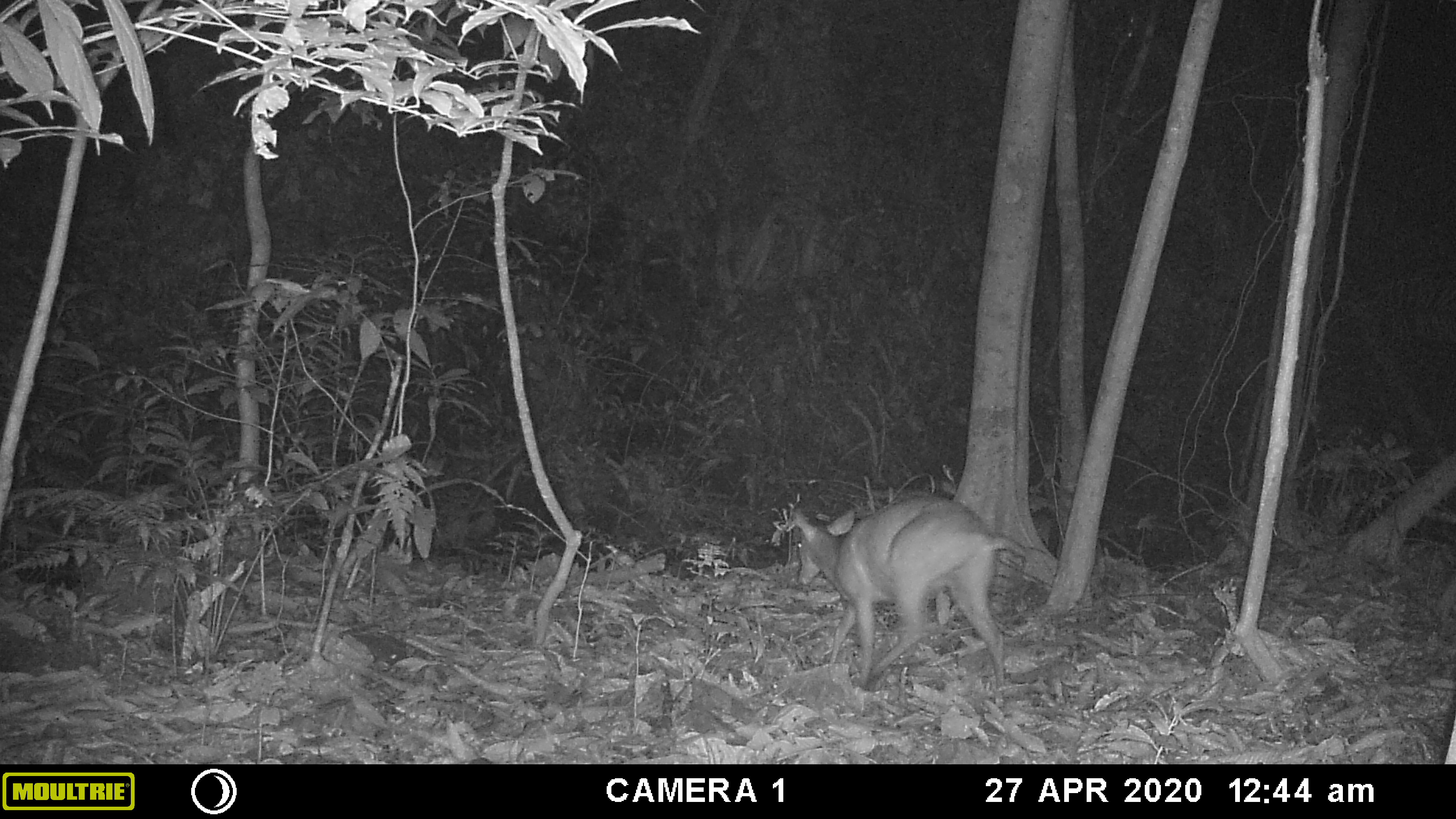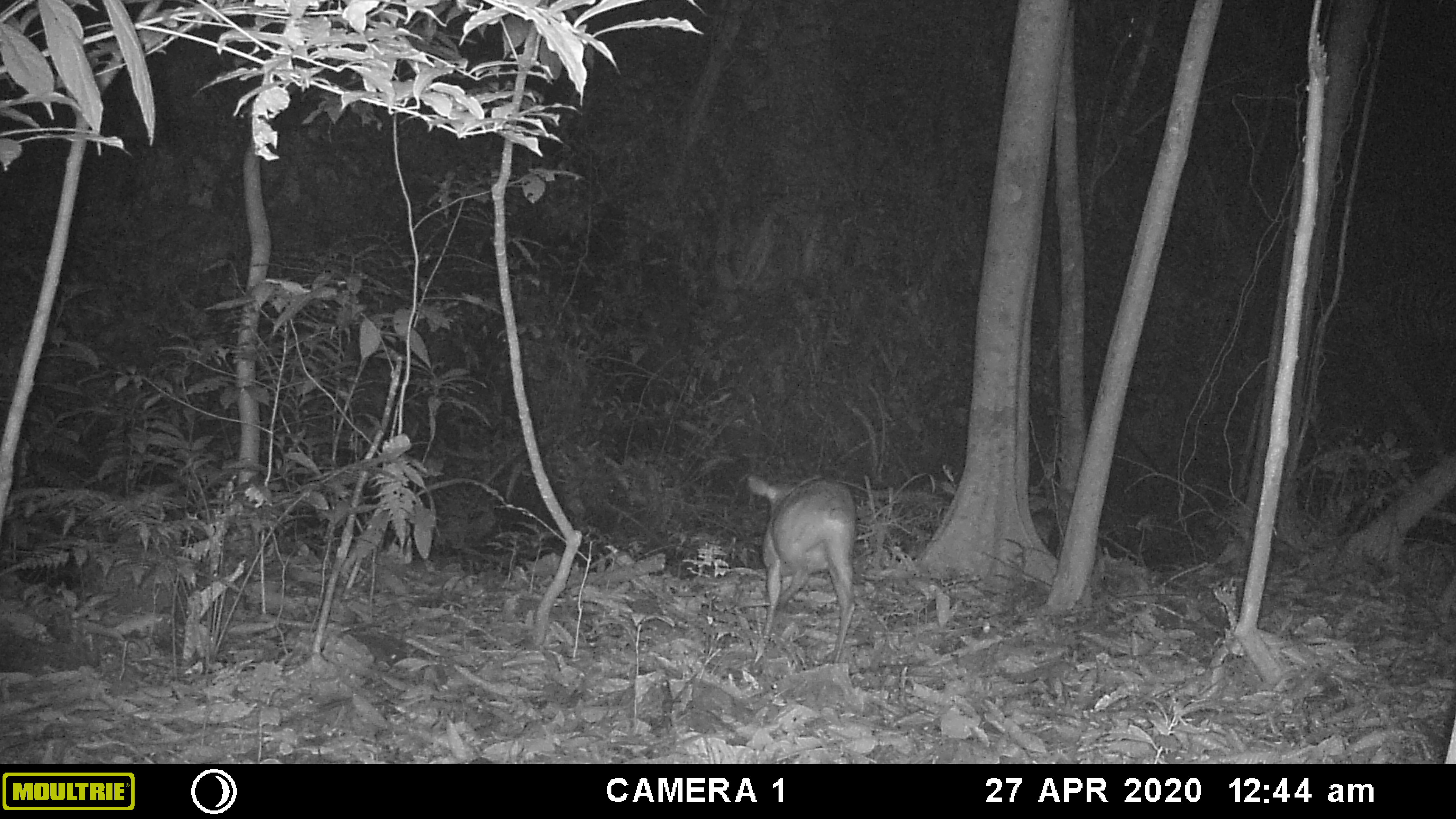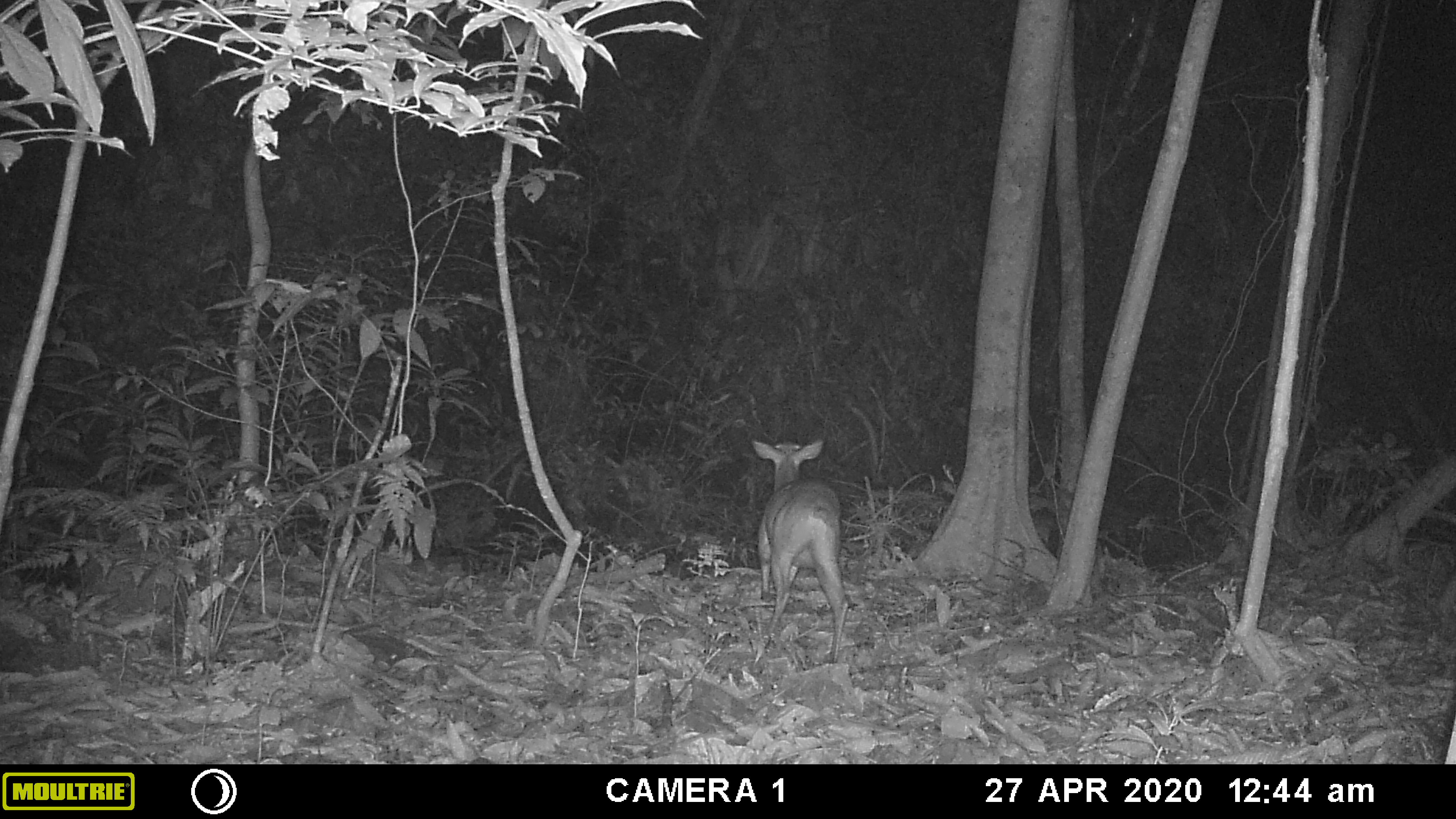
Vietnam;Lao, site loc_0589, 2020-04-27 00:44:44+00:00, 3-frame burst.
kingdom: Animalia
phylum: Chordata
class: Mammalia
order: Artiodactyla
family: Cervidae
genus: Muntiacus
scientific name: Muntiacus muntjak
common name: red muntjac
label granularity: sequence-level